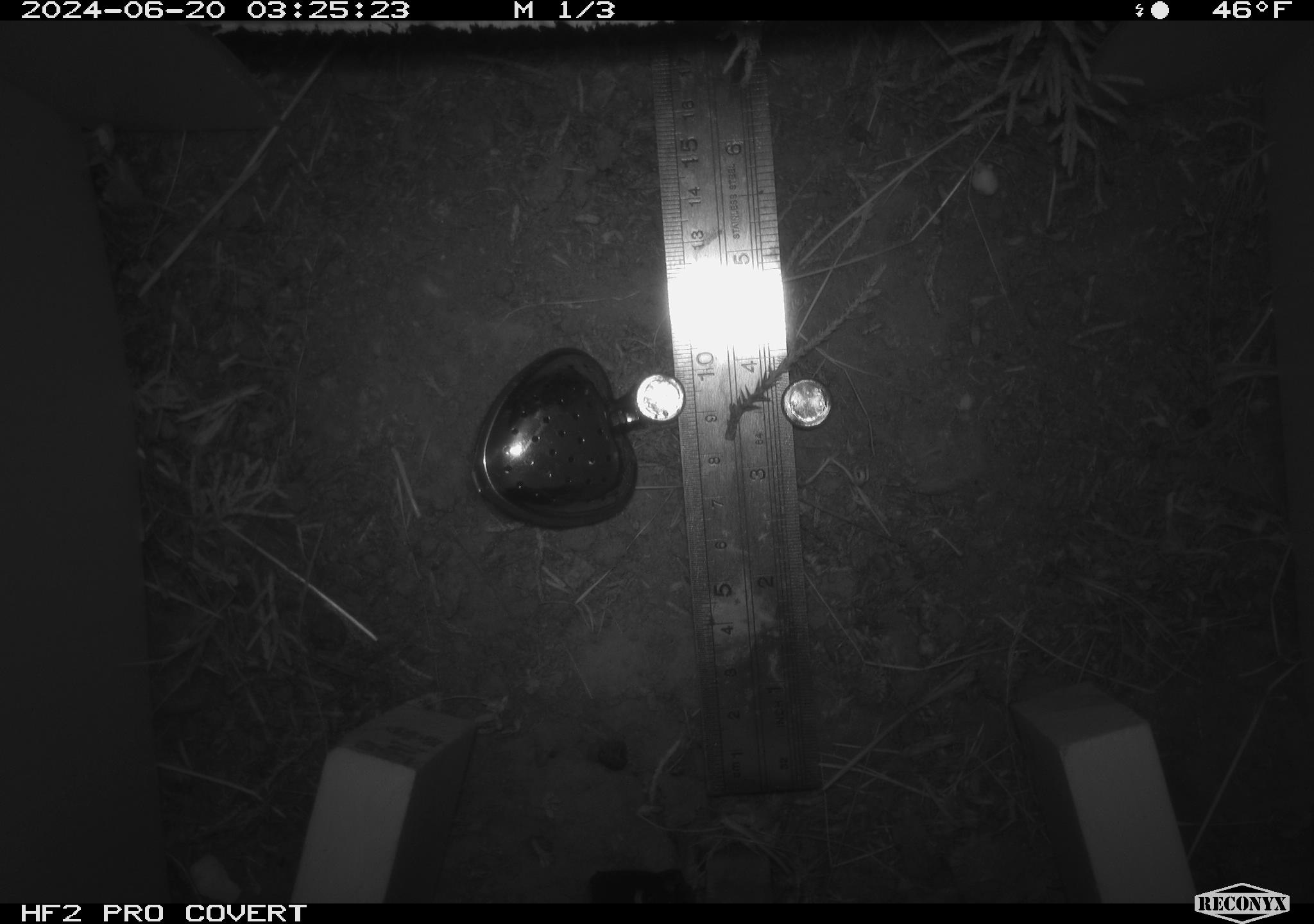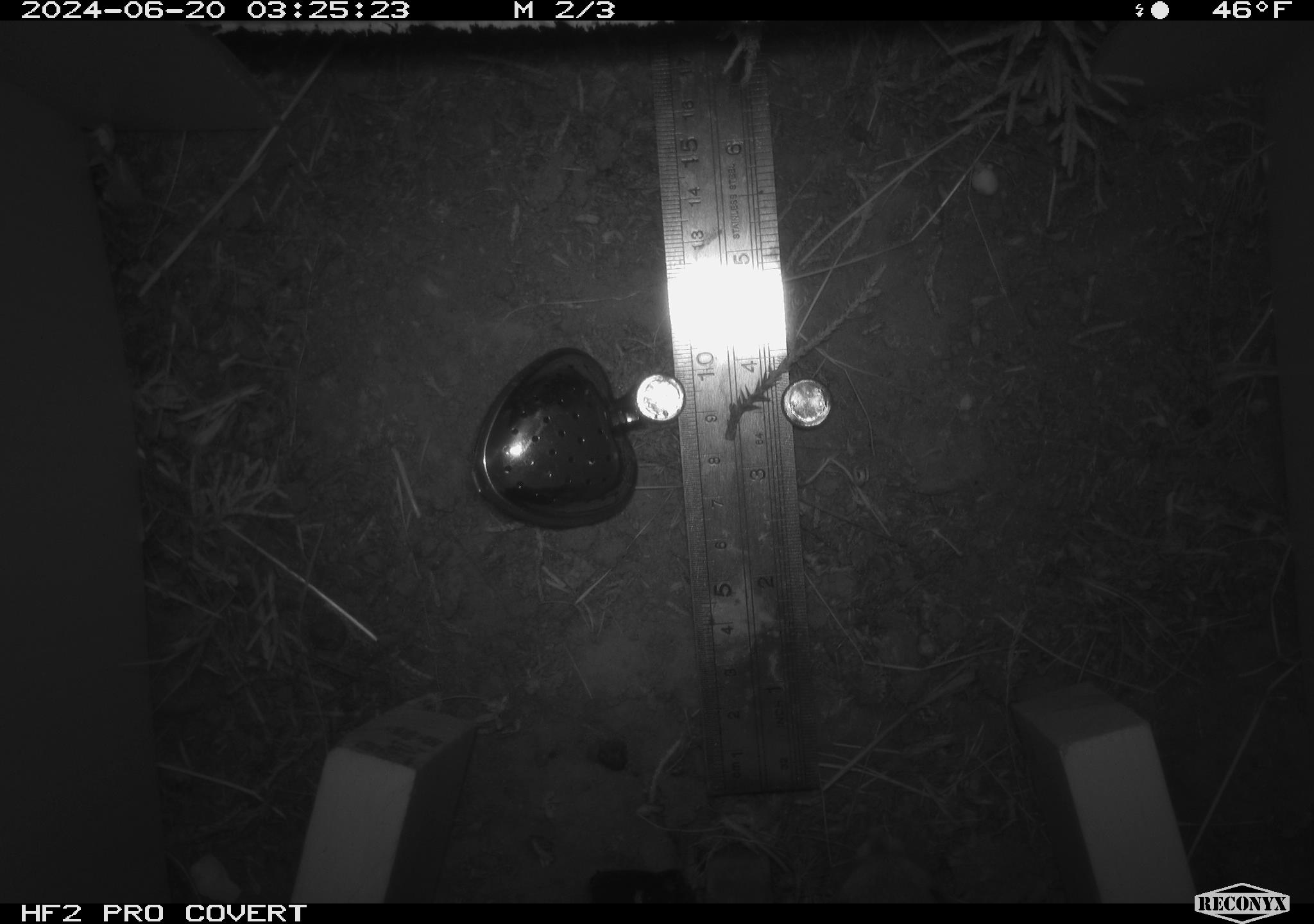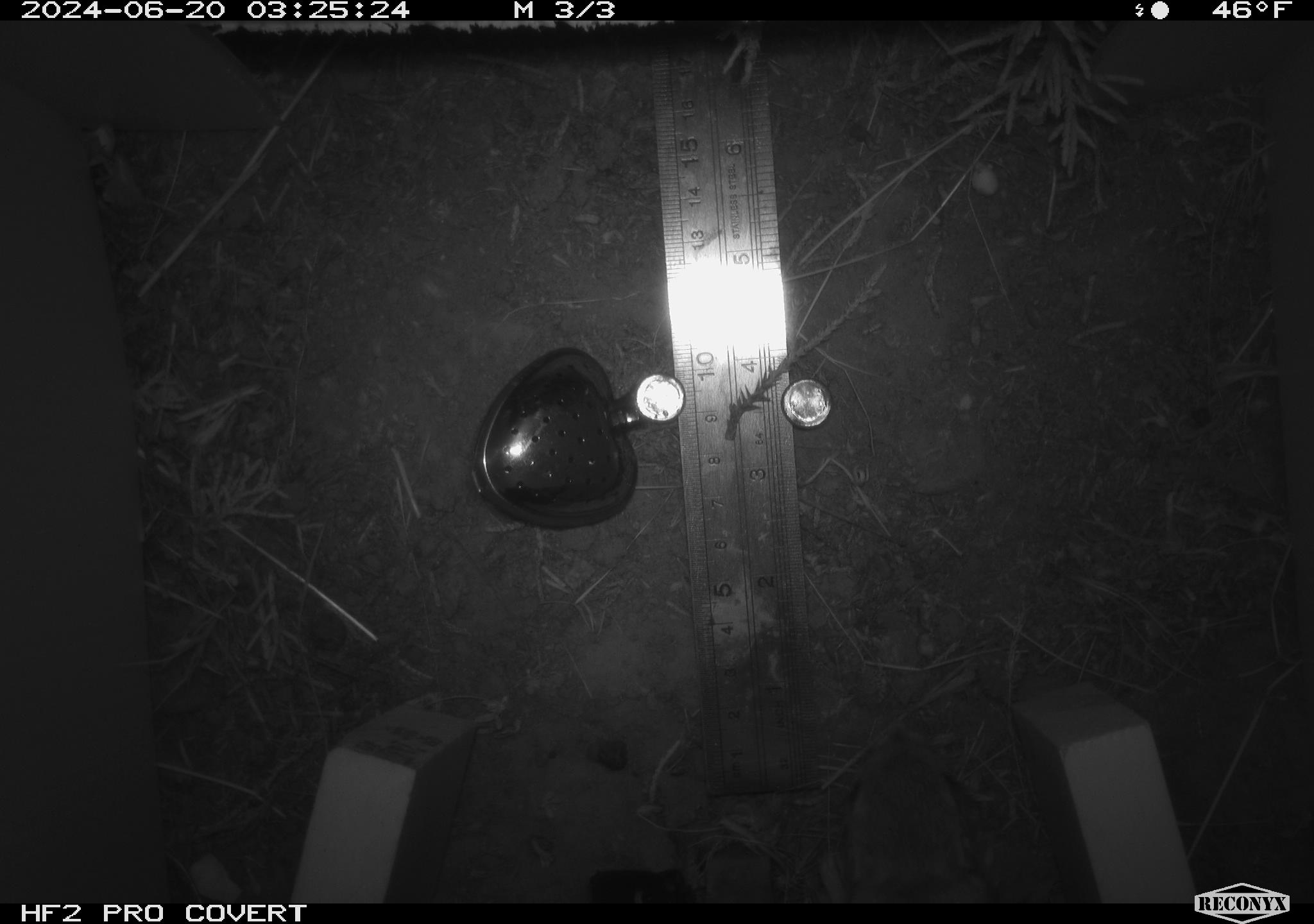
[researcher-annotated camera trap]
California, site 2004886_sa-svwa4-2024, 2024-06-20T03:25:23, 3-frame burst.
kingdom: Animalia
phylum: Chordata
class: Mammalia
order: Rodentia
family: Heteromyidae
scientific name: Heteromyidae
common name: kangaroo rats and pocket mice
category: heteromyidae family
Heteromyidae family (kangaroo rats and pocket mice) (Heteromyidae).